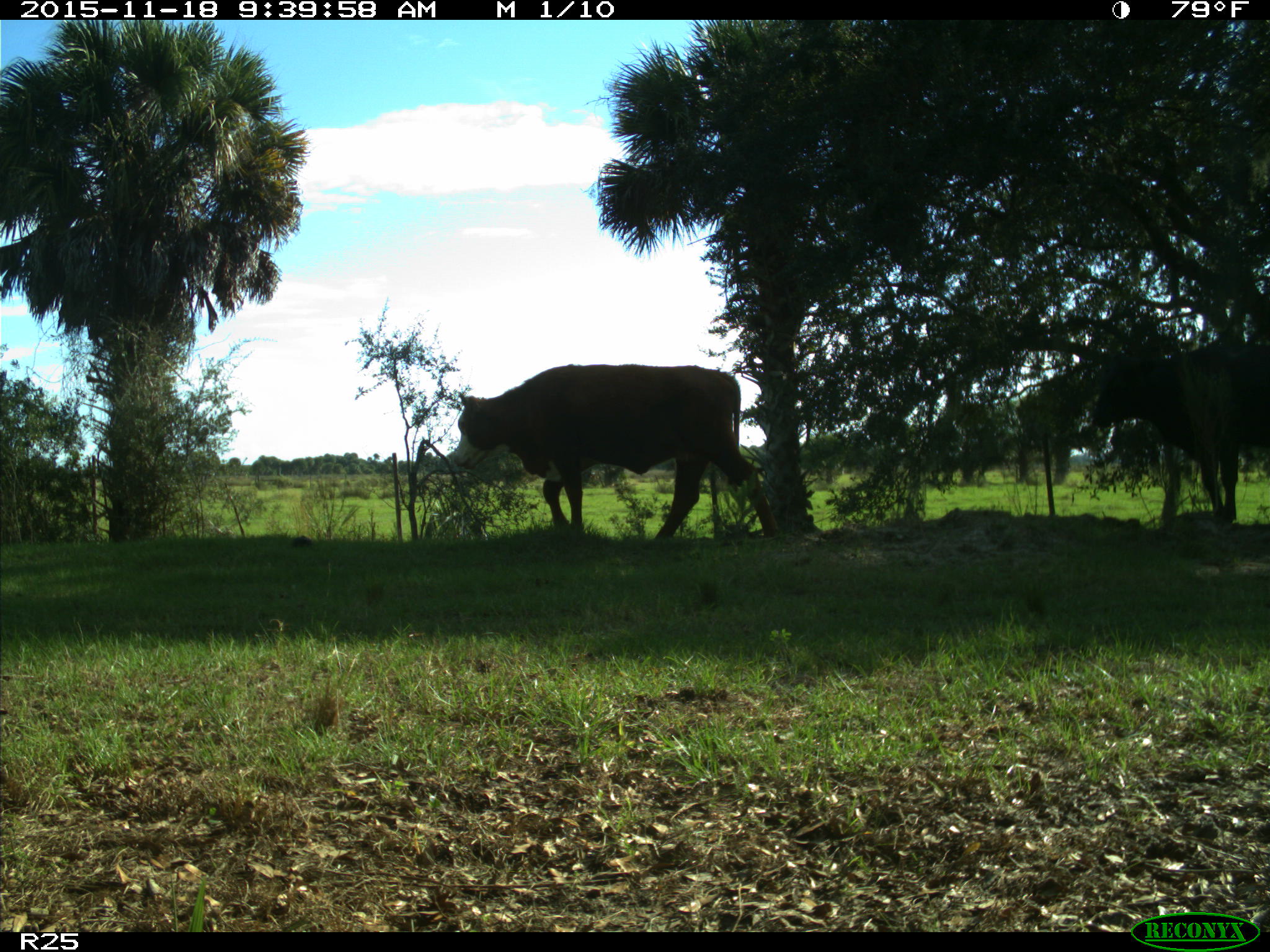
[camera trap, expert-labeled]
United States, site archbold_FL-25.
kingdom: Animalia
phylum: Chordata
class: Mammalia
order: Artiodactyla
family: Bovidae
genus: Bos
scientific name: Bos taurus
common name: domestic cow